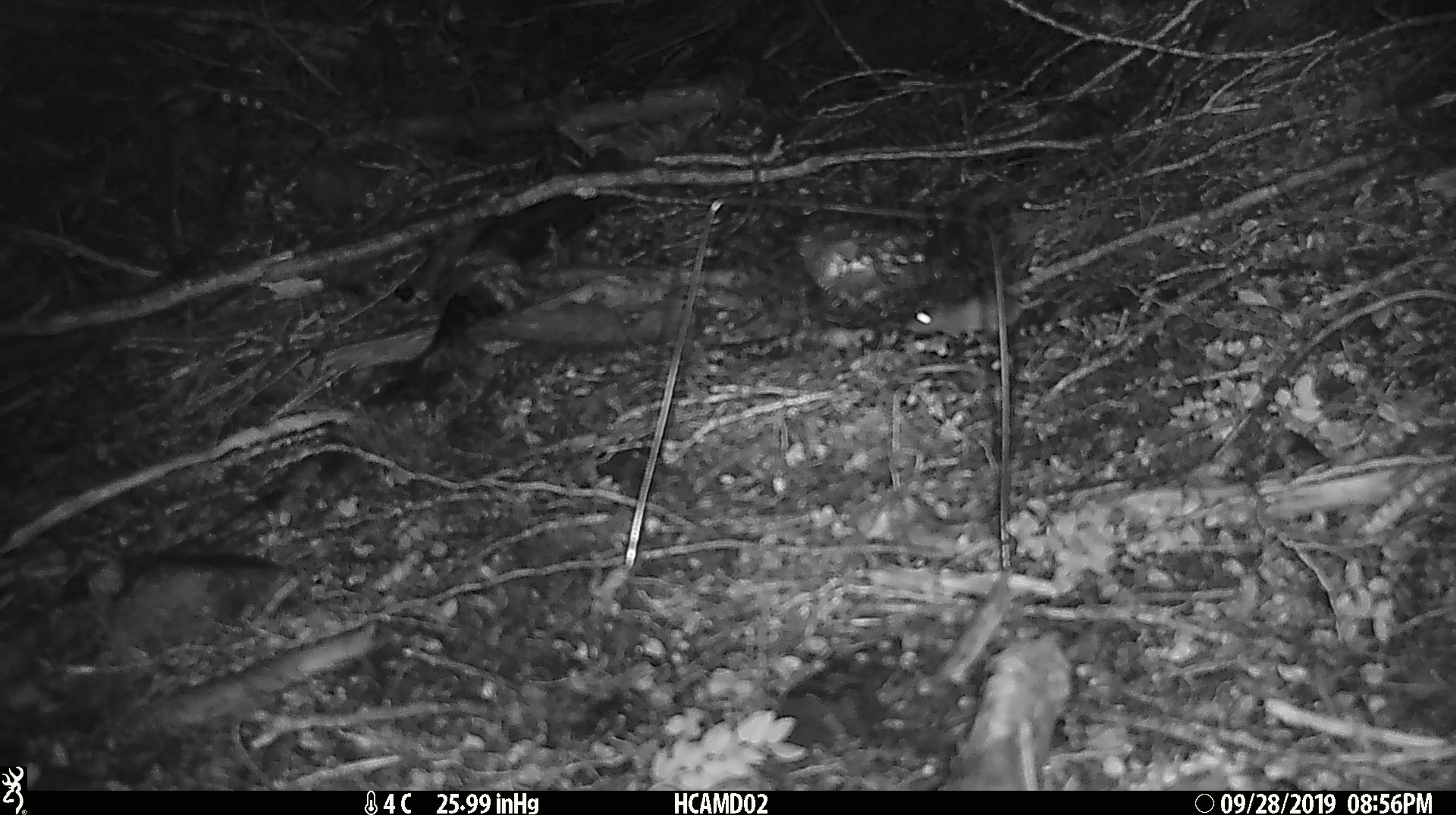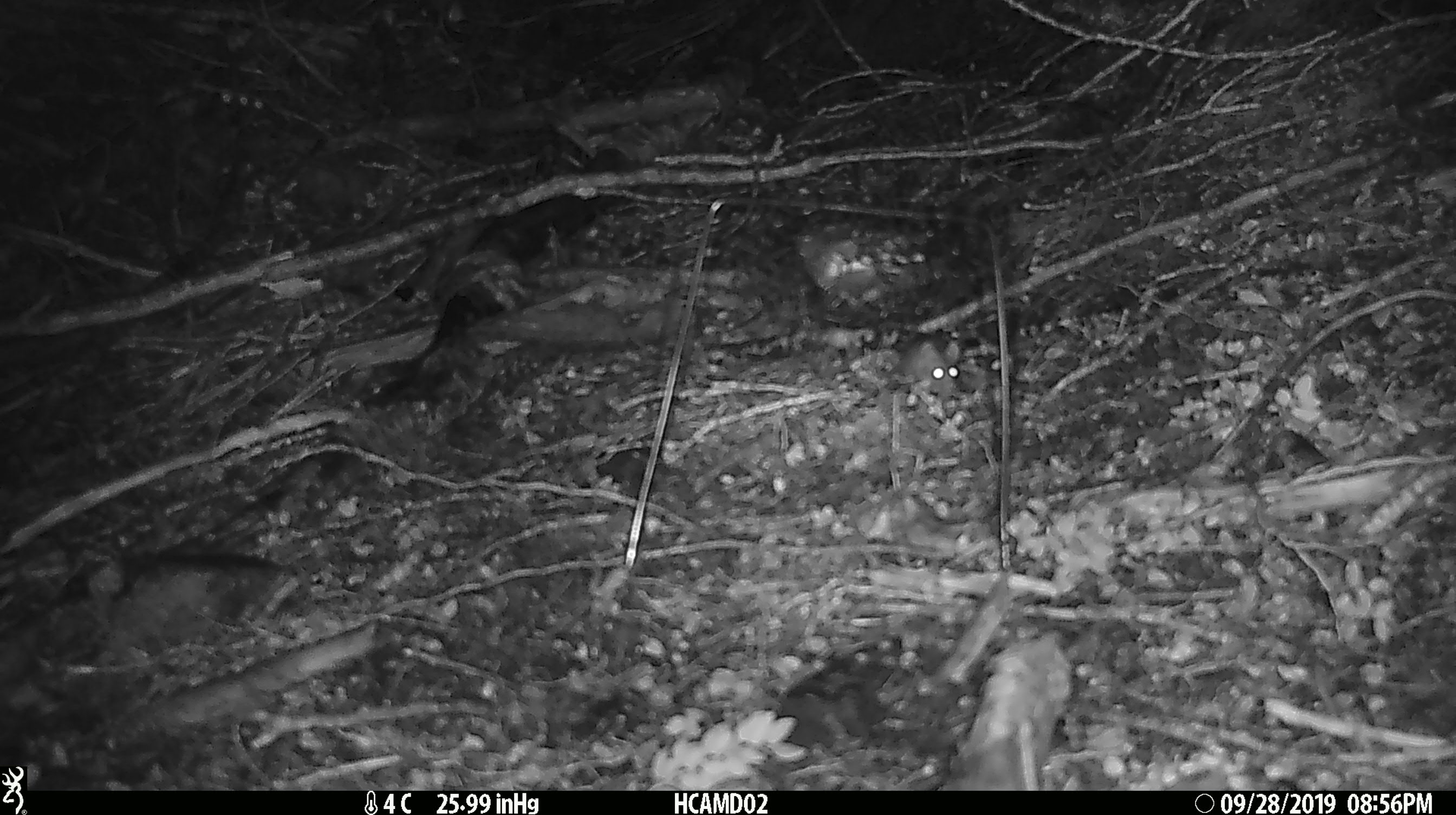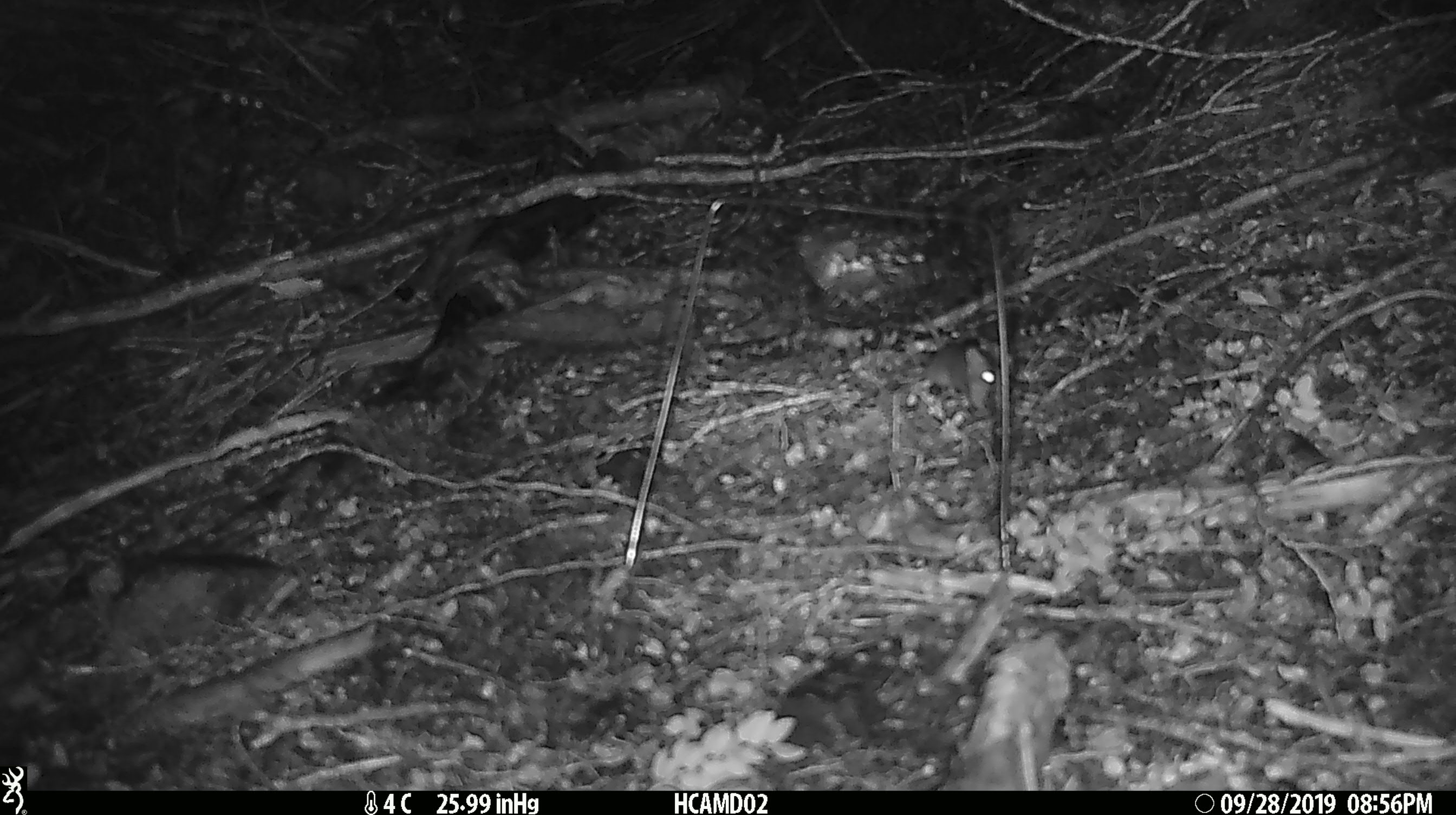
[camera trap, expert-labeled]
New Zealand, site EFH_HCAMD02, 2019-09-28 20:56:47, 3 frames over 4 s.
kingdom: Animalia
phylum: Chordata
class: Mammalia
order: Rodentia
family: Muridae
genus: Mus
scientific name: Mus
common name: mouse